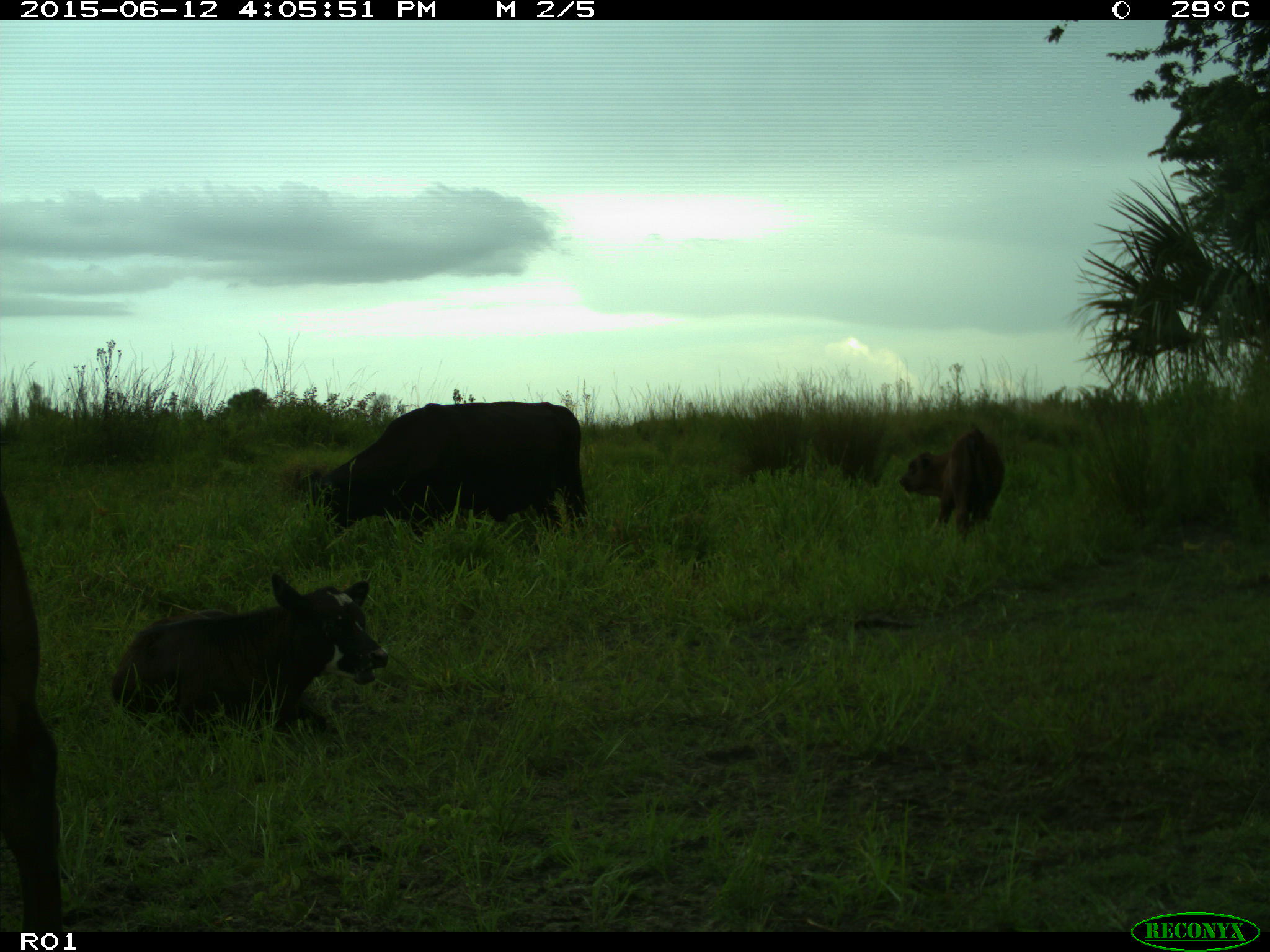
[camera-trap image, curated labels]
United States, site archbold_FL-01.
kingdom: Animalia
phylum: Chordata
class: Mammalia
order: Artiodactyla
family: Bovidae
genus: Bos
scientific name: Bos taurus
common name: domestic cow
Bos taurus (domestic cow).